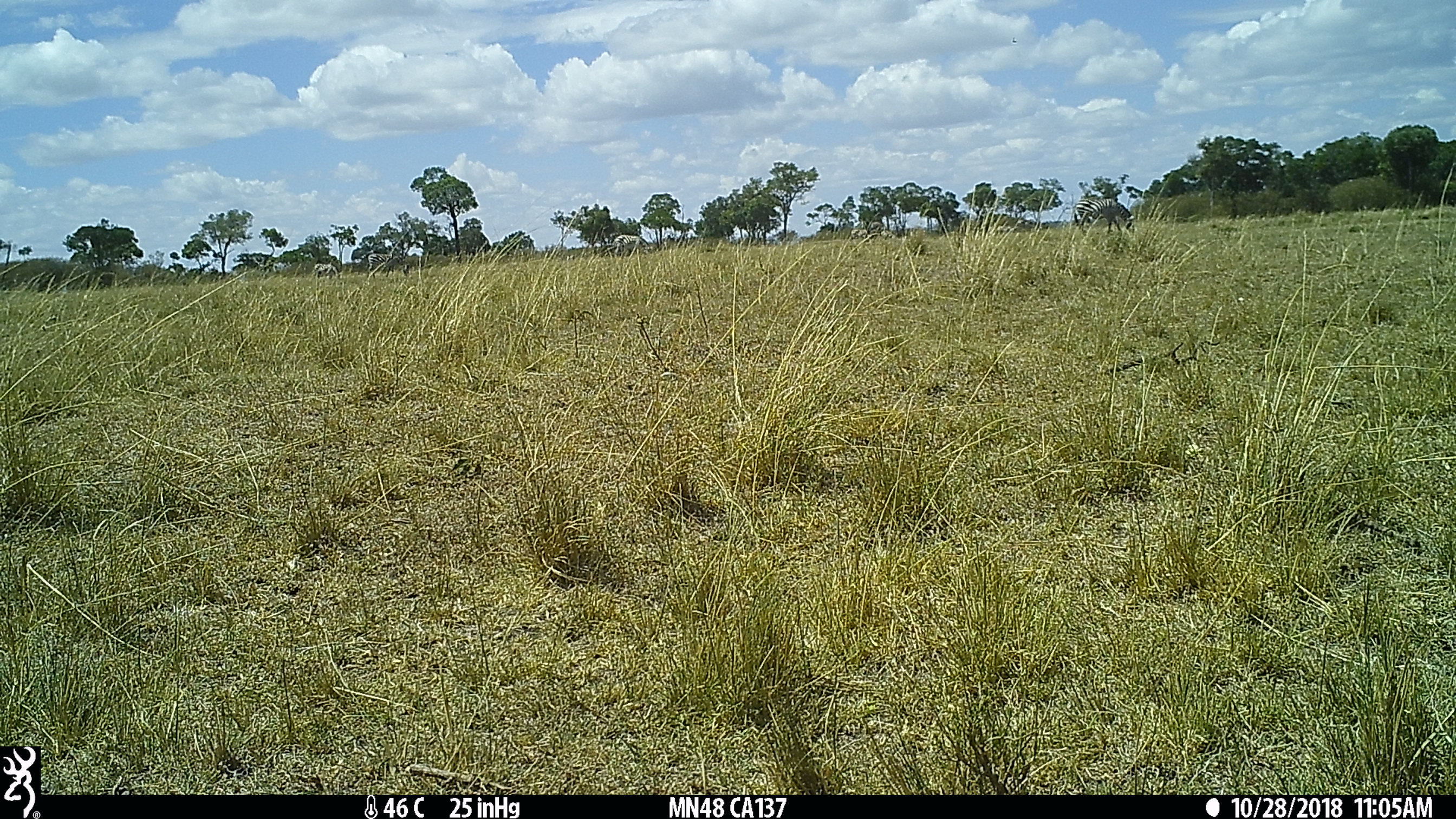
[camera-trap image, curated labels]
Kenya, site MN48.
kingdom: Animalia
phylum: Chordata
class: Mammalia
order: Perissodactyla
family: Equidae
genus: Equus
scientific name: Equus quagga burchellii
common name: burchell's zebra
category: zebra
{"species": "zebra (burchell's zebra) (Equus quagga burchellii)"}